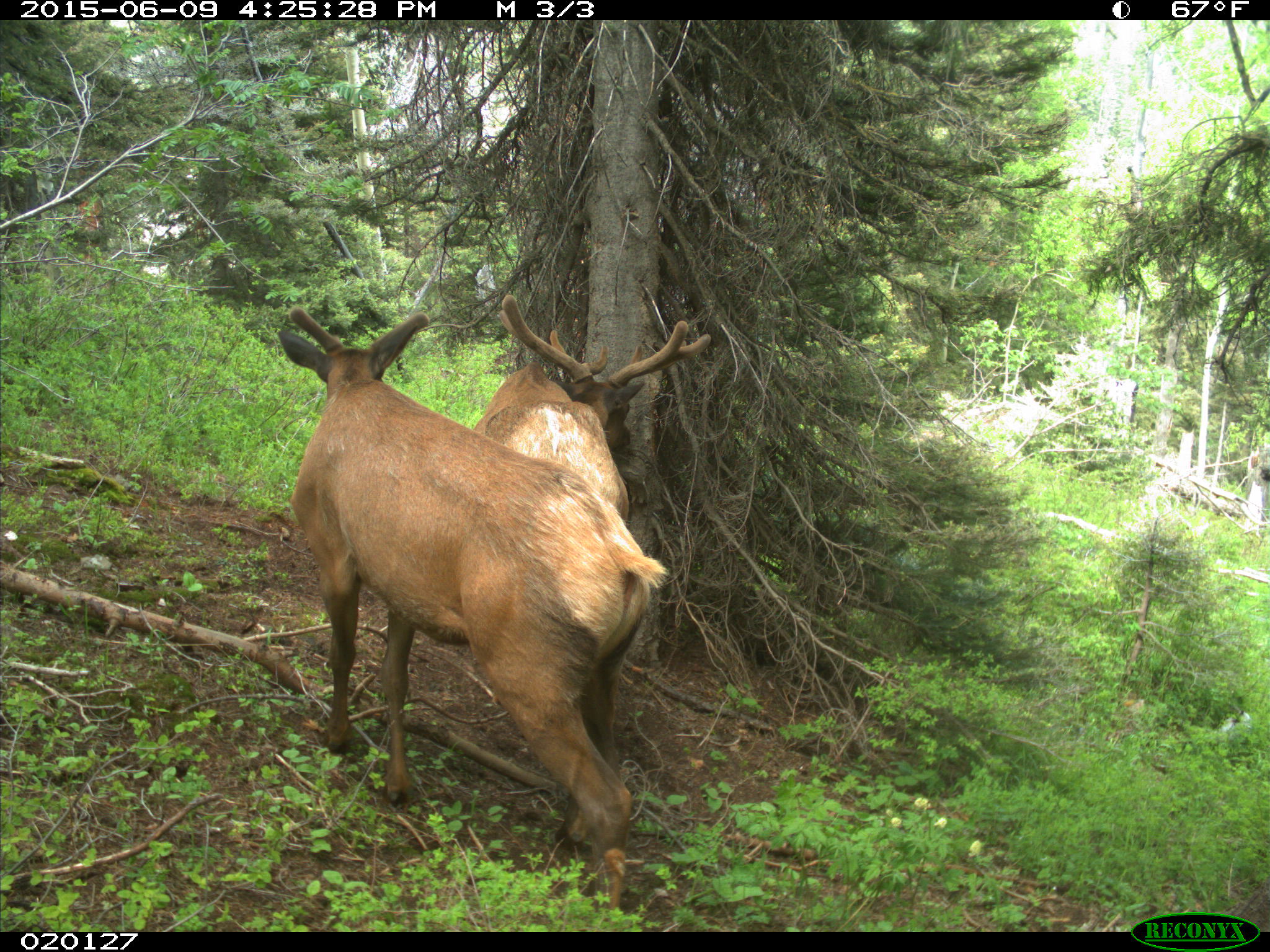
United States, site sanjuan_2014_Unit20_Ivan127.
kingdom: Animalia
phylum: Chordata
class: Mammalia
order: Artiodactyla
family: Cervidae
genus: Cervus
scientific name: Cervus elaphus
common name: red deer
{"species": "Cervus elaphus (red deer)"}